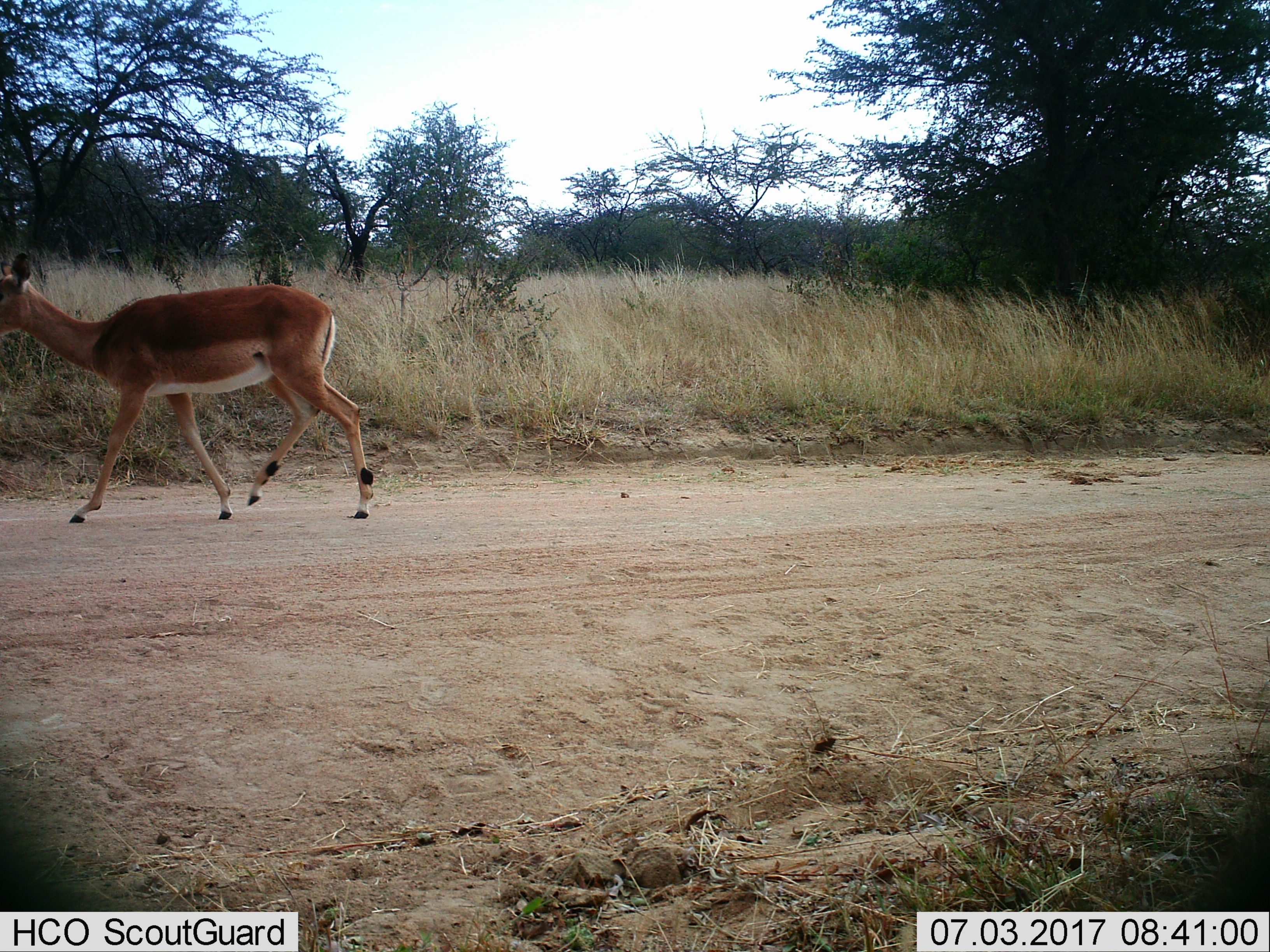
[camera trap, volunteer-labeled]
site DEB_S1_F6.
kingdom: Animalia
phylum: Chordata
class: Mammalia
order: Artiodactyla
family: Bovidae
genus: Aepyceros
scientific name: Aepyceros melampus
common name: impala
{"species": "impala (Aepyceros melampus)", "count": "1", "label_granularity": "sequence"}